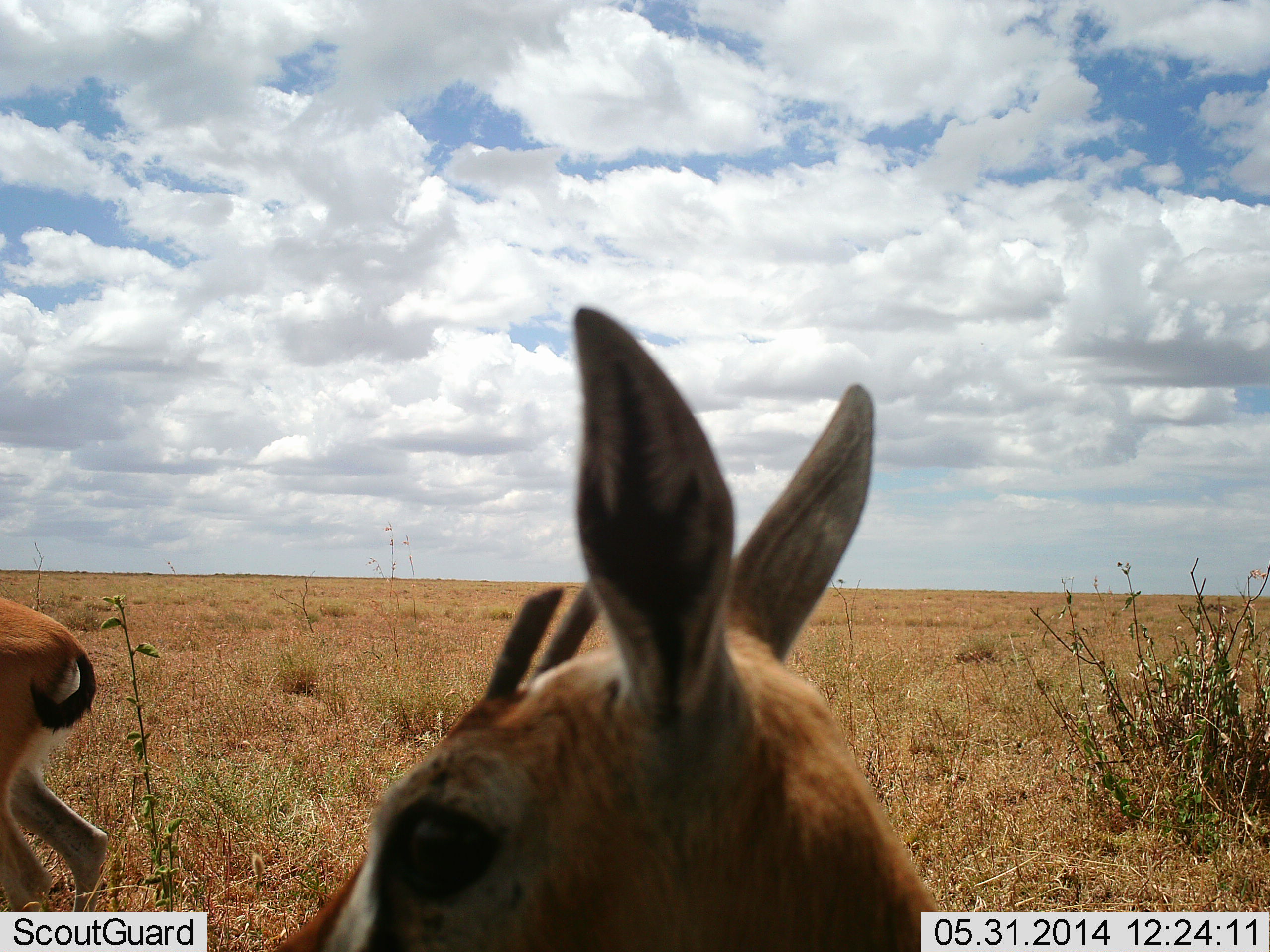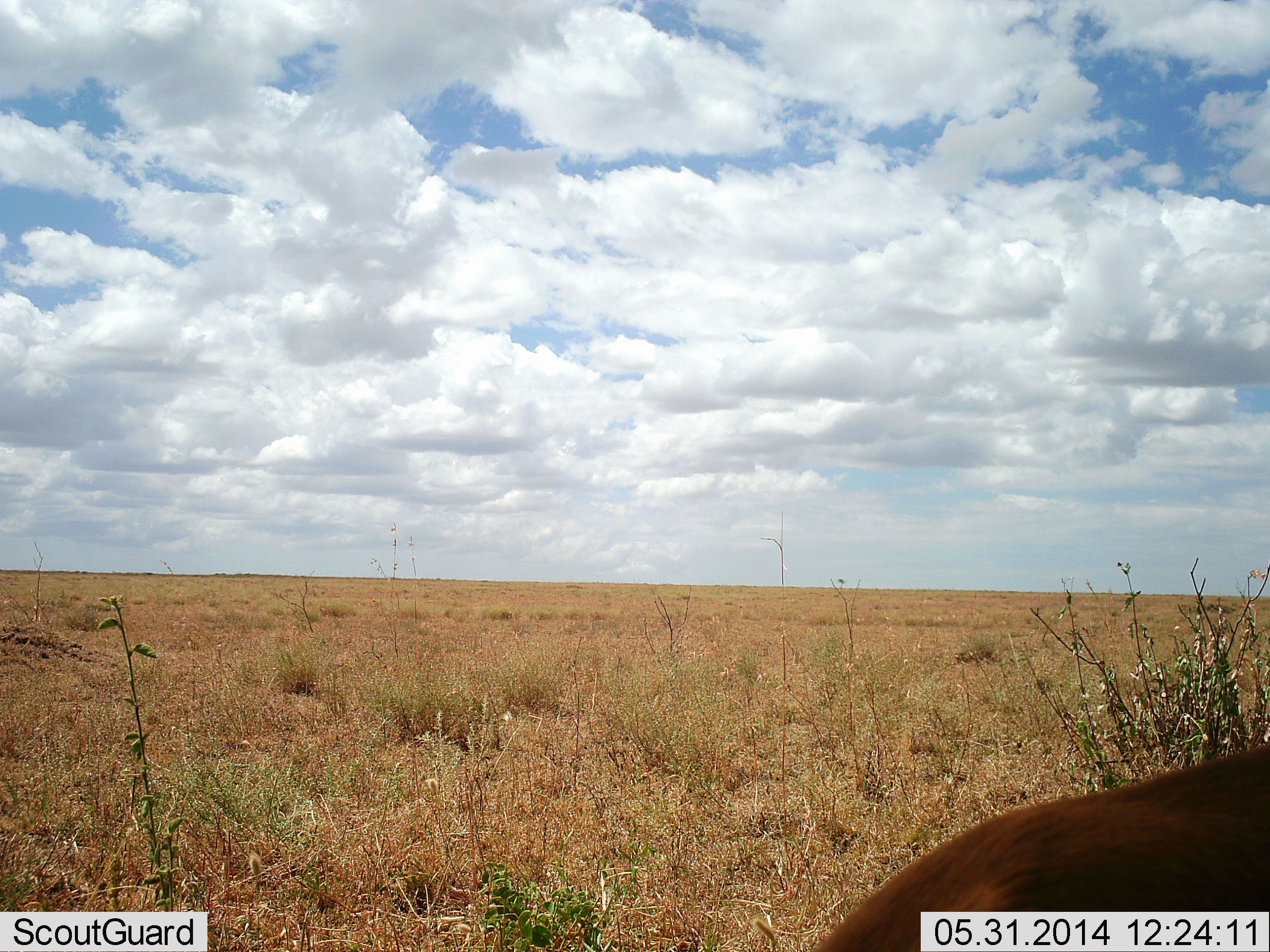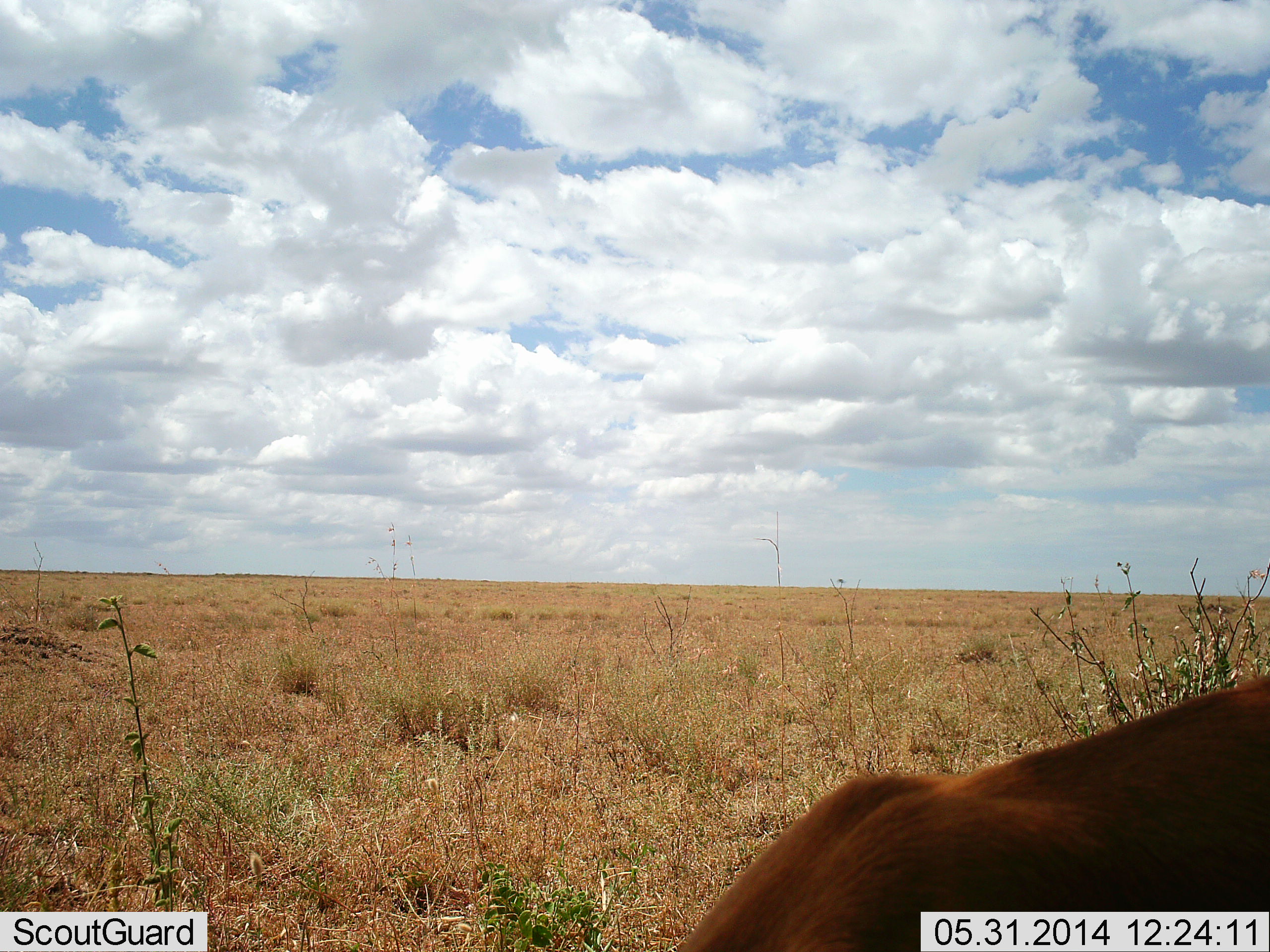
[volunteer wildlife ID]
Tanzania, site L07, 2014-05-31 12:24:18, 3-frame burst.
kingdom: Animalia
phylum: Chordata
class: Mammalia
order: Artiodactyla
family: Bovidae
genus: Eudorcas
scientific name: Eudorcas thomsonii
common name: thomson's gazelle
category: gazellethomsons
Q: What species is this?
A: Gazellethomsons (thomson's gazelle) (Eudorcas thomsonii).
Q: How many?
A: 2.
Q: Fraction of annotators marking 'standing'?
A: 50%.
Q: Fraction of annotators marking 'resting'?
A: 0%.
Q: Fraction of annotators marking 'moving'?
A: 50%.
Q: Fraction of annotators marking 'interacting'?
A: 0%.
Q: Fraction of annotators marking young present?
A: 0%.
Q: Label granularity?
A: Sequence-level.